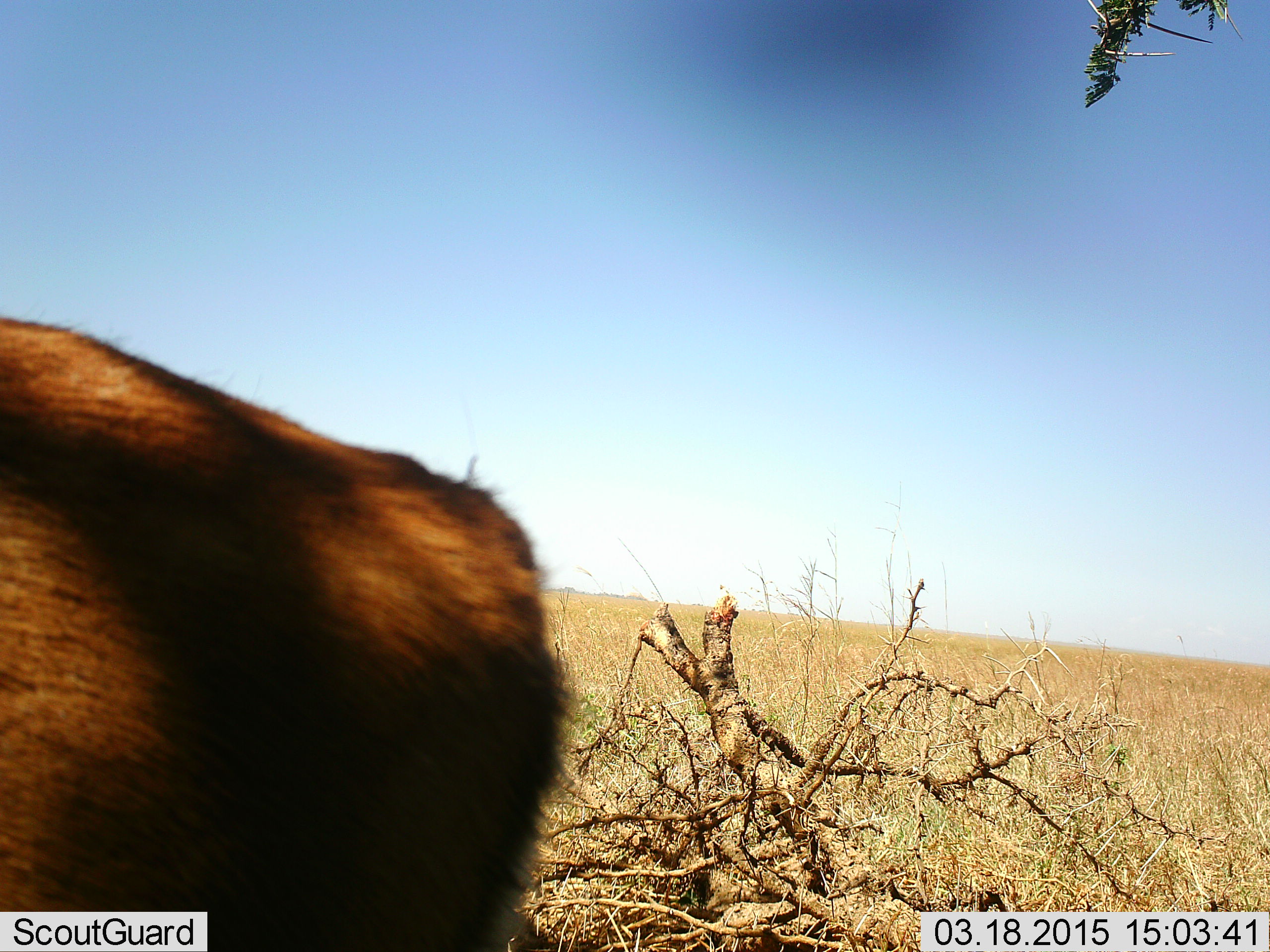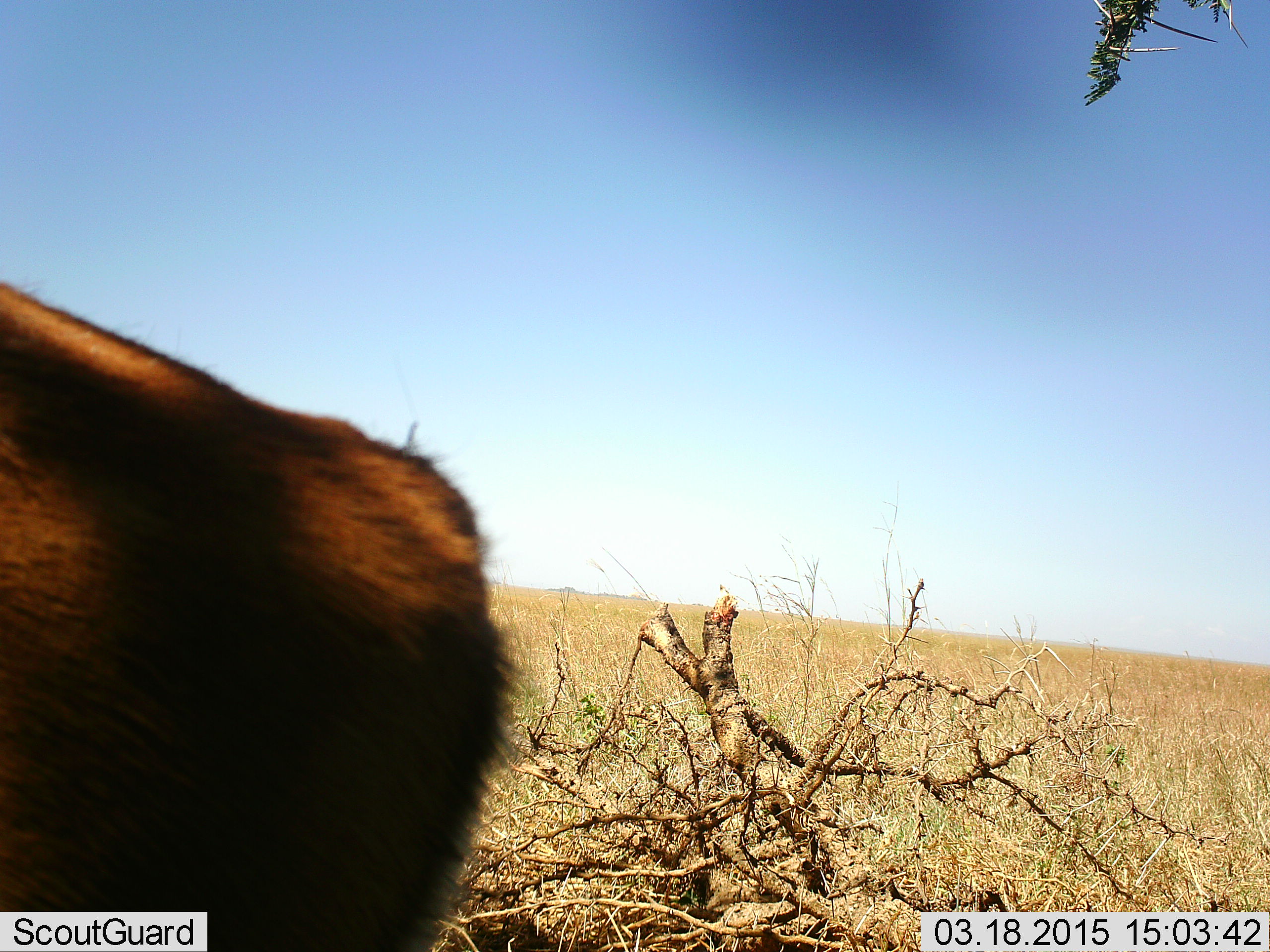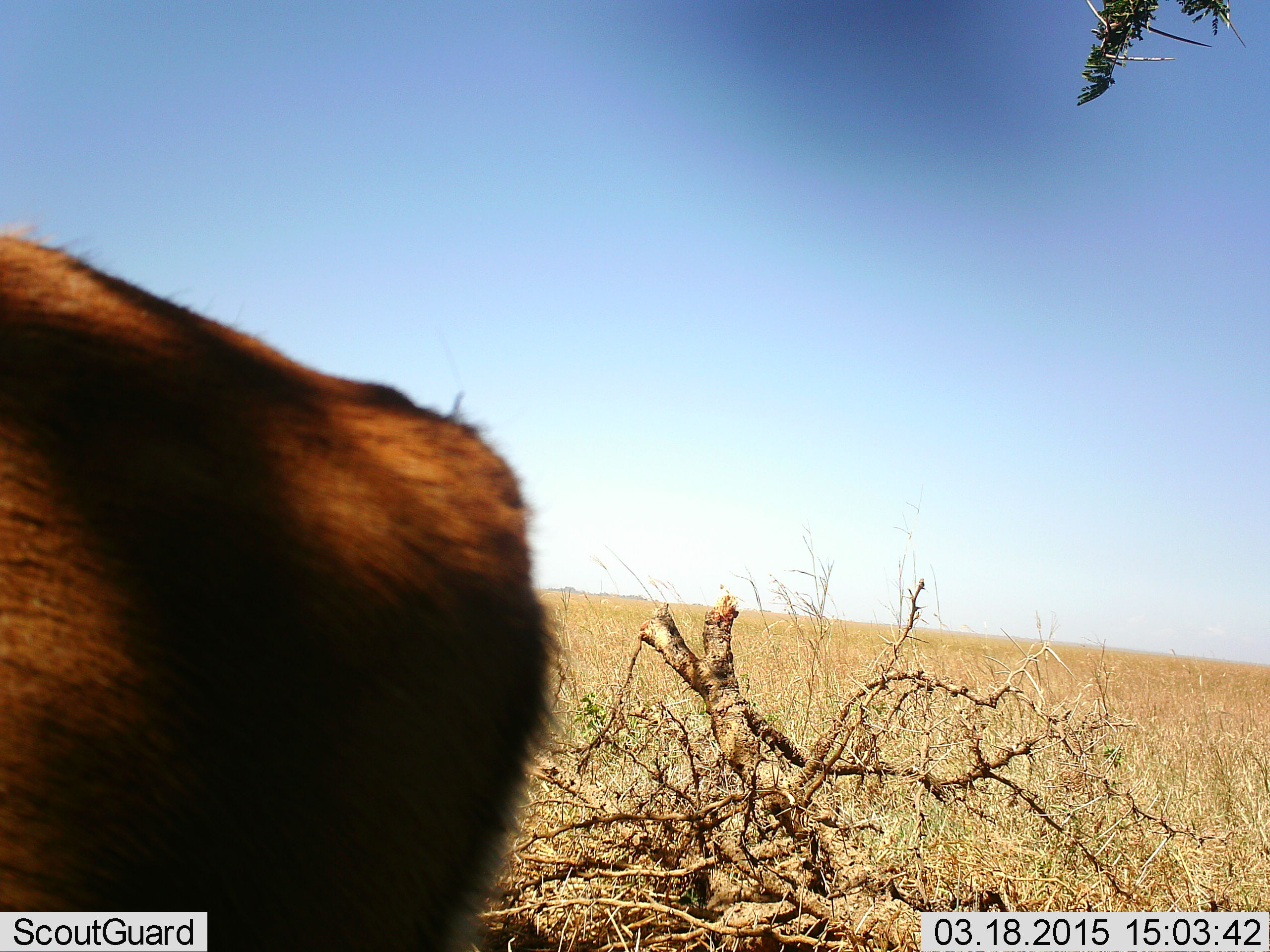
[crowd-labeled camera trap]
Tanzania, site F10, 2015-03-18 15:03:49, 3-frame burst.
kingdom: Animalia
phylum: Chordata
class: Mammalia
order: Artiodactyla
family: Bovidae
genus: Kobus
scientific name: Kobus ellipsiprymnus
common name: waterbuck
Waterbuck (Kobus ellipsiprymnus), count 1. Behavior (volunteer vote fractions): standing 80%, resting 0%, moving 20%, interacting 0%. Young present (vote fraction): 0%. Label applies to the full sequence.